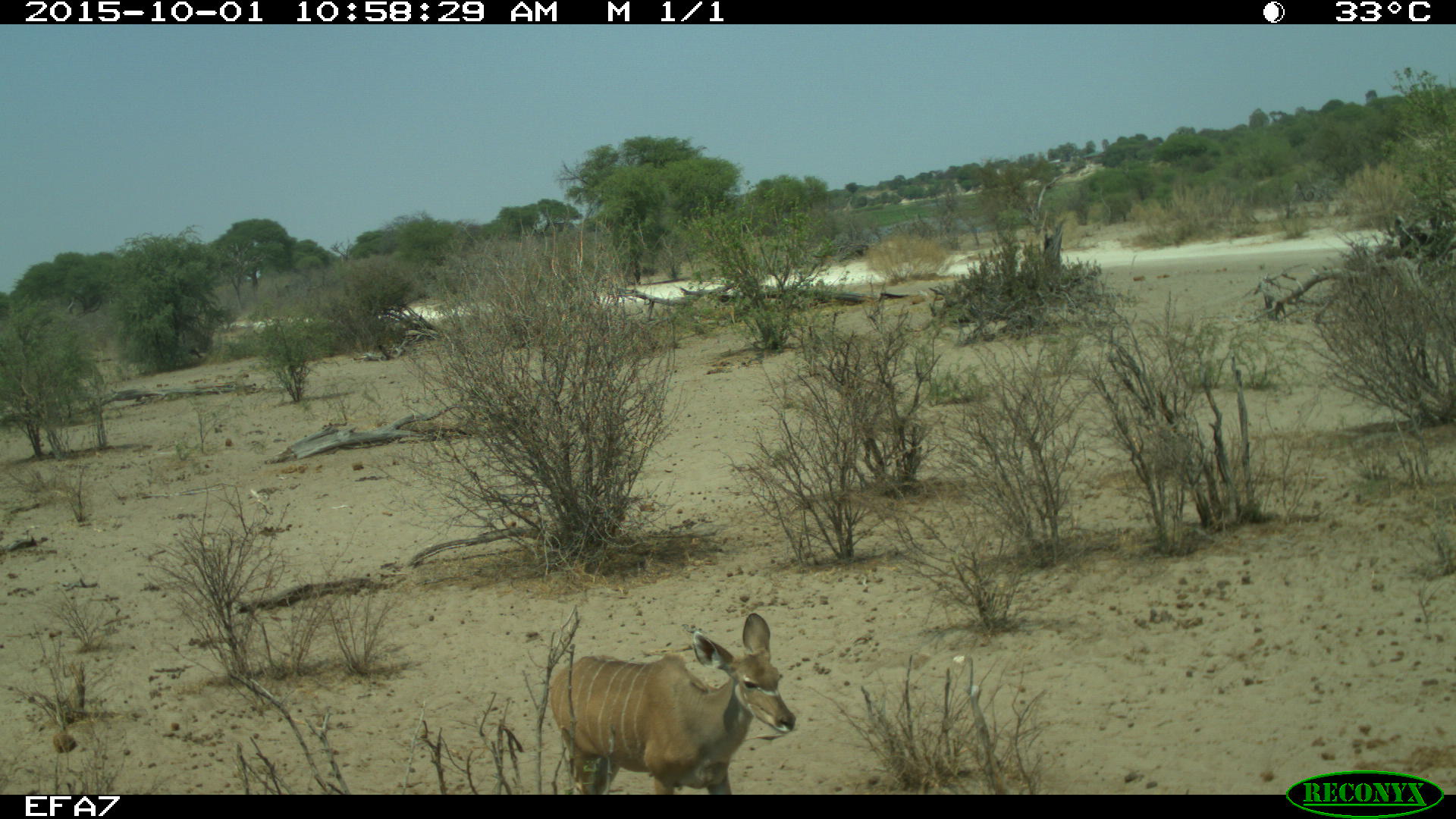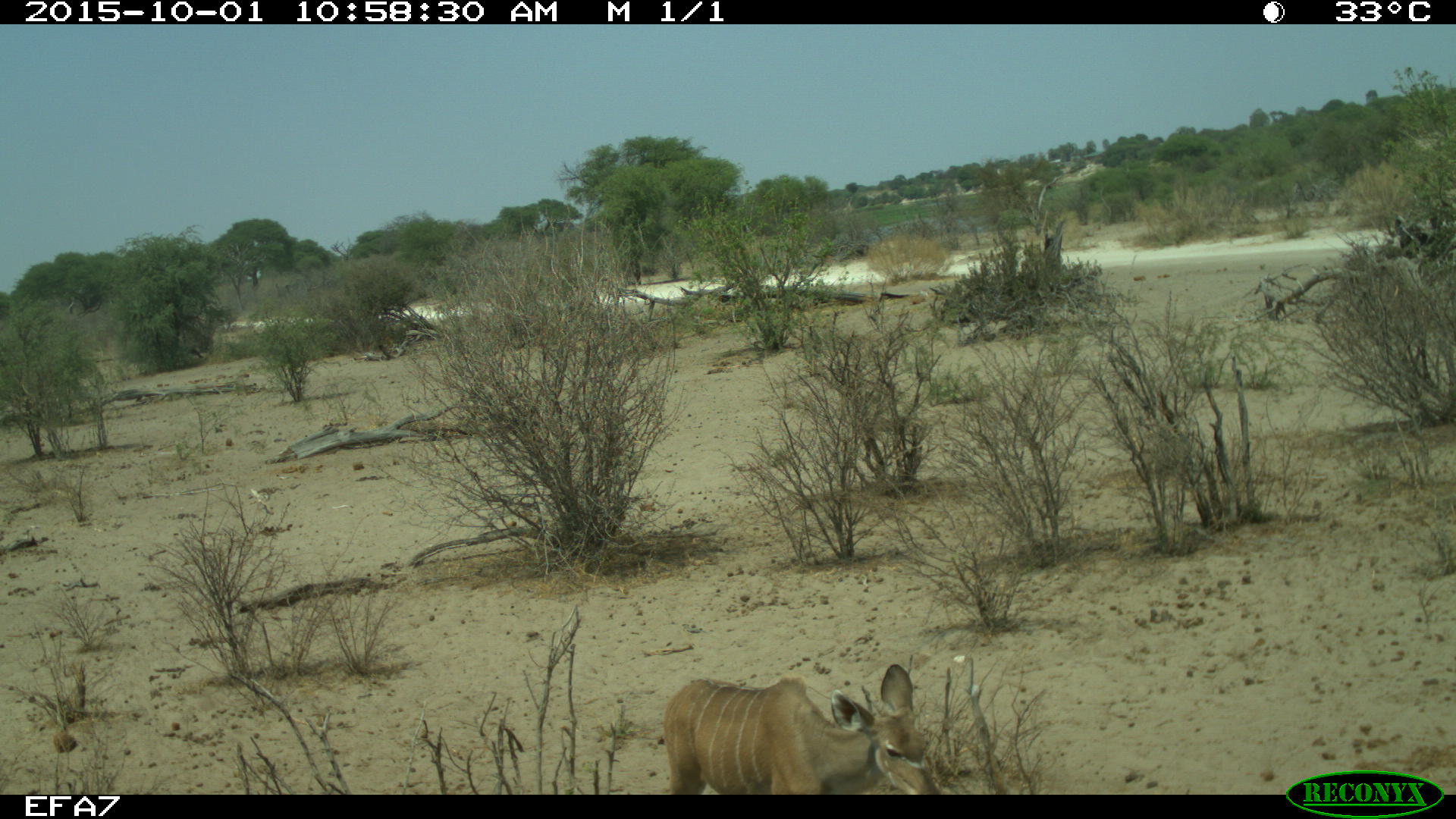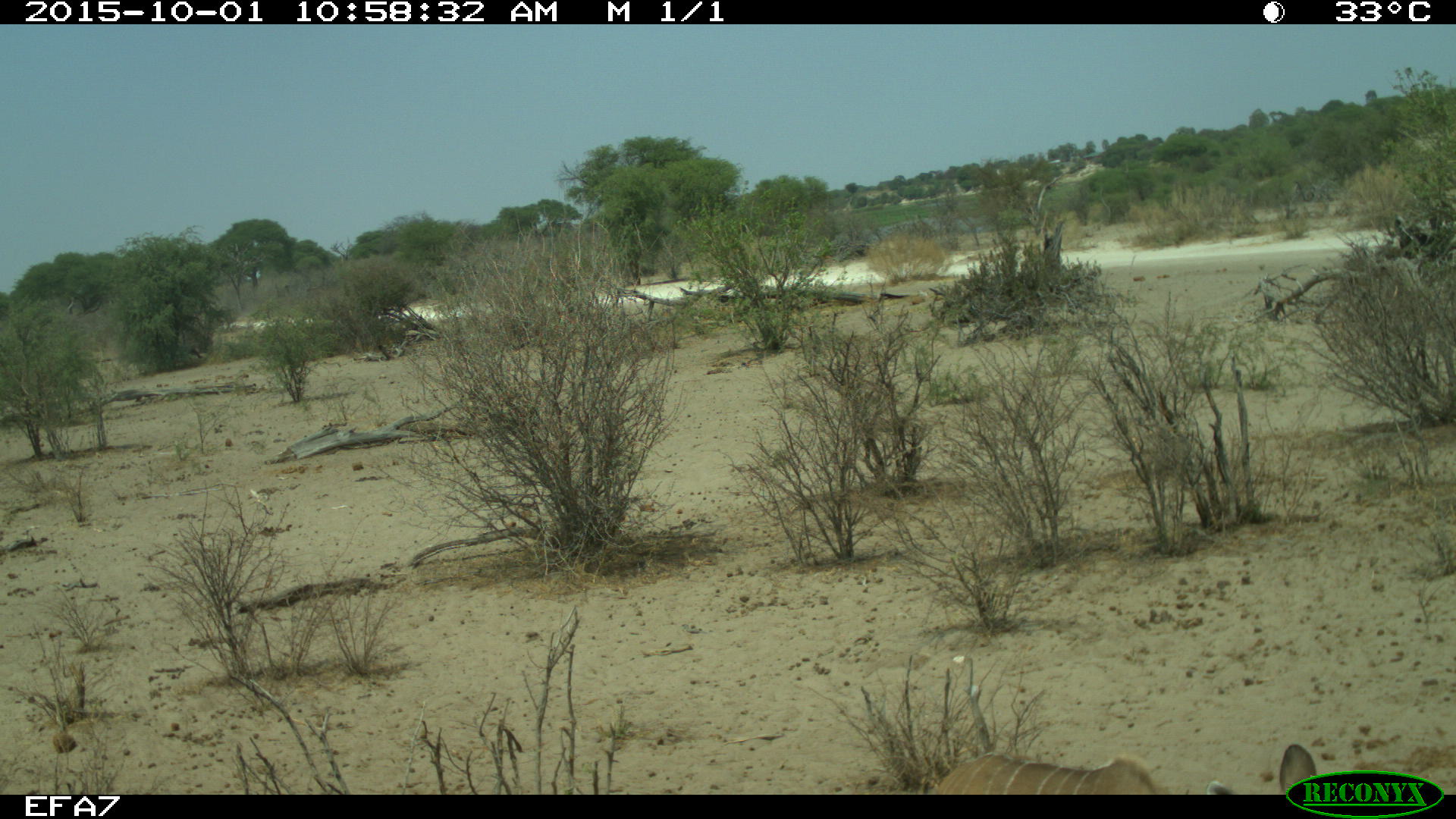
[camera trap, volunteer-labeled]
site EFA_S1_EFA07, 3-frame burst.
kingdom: Animalia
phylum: Chordata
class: Mammalia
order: Artiodactyla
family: Bovidae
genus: Tragelaphus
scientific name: Tragelaphus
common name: kudu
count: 1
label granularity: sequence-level